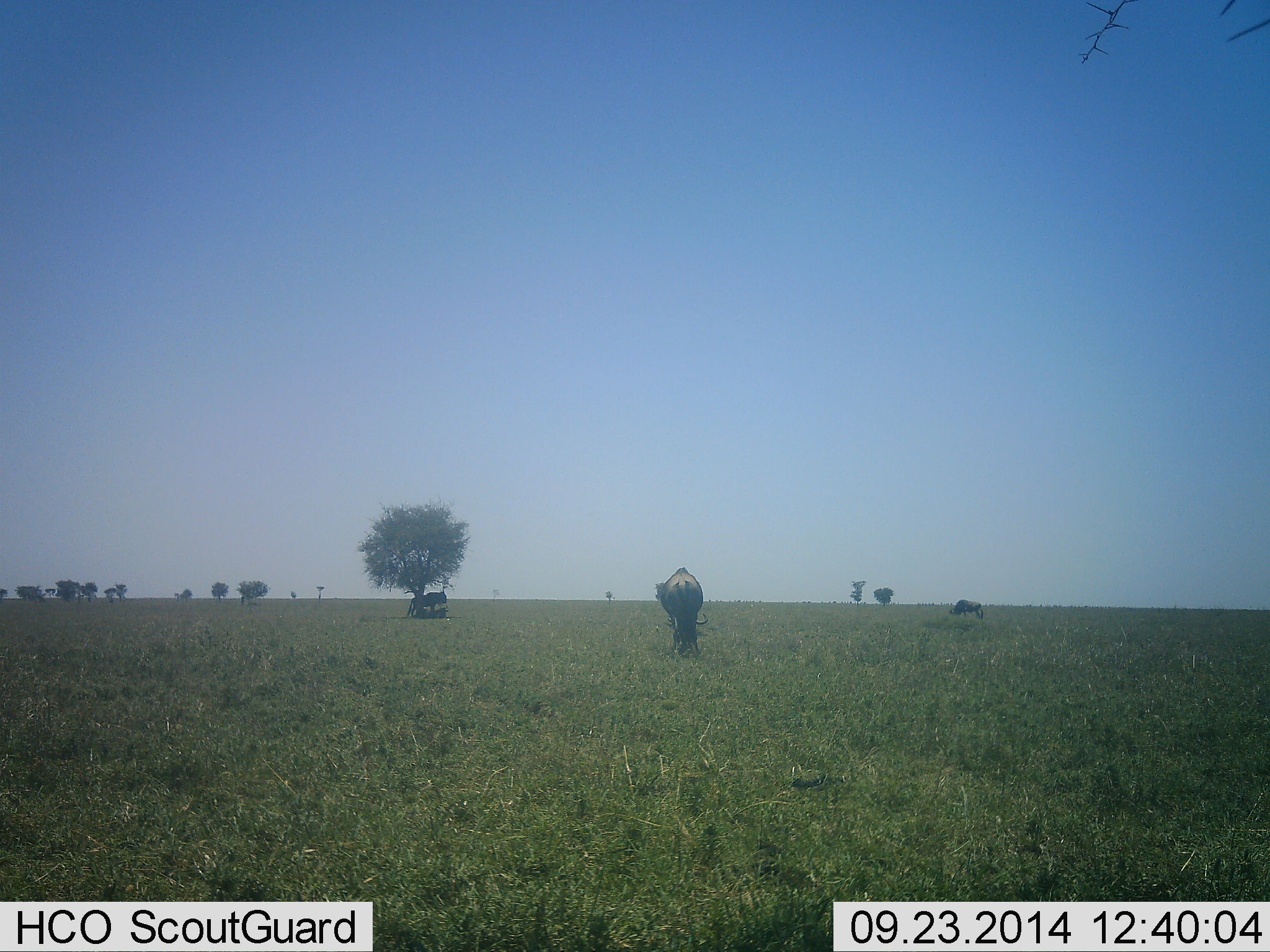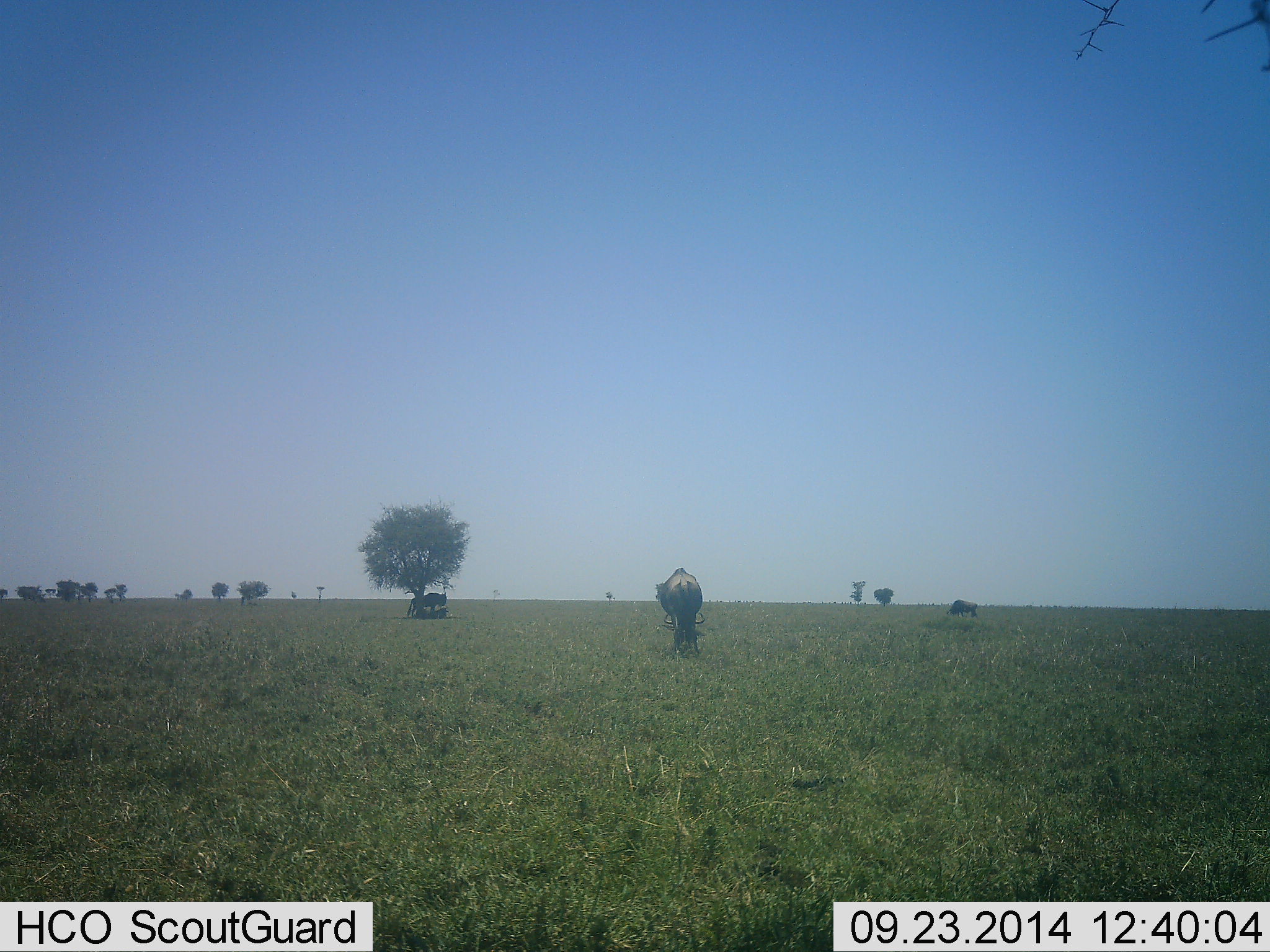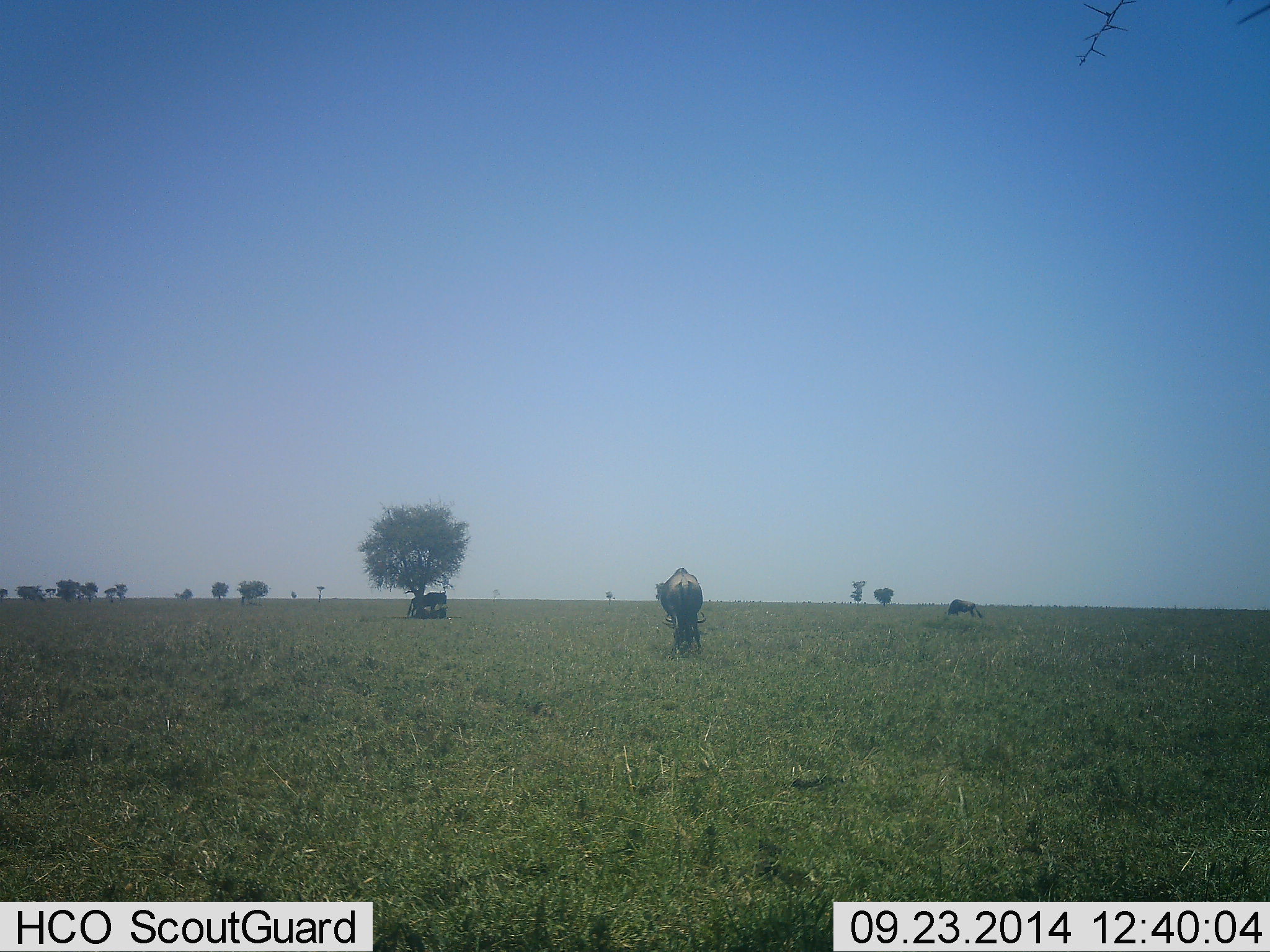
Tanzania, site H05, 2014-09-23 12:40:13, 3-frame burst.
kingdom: Animalia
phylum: Chordata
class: Mammalia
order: Artiodactyla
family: Bovidae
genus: Connochaetes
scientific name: Connochaetes taurinus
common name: blue wildebeest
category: wildebeest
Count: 3.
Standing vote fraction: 60%.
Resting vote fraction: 0%.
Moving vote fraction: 0%.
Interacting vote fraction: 0%.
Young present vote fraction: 0%.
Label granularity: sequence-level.